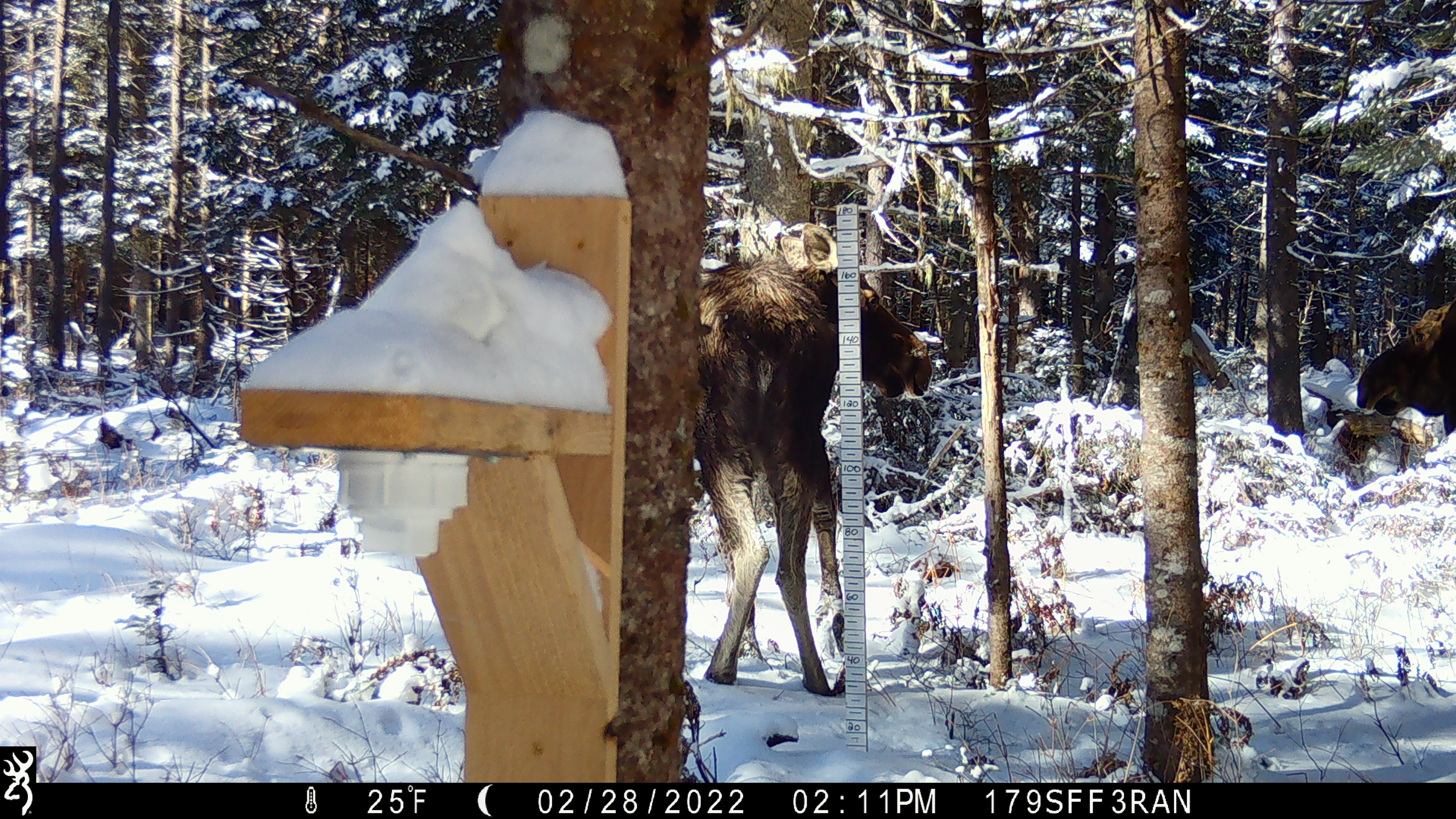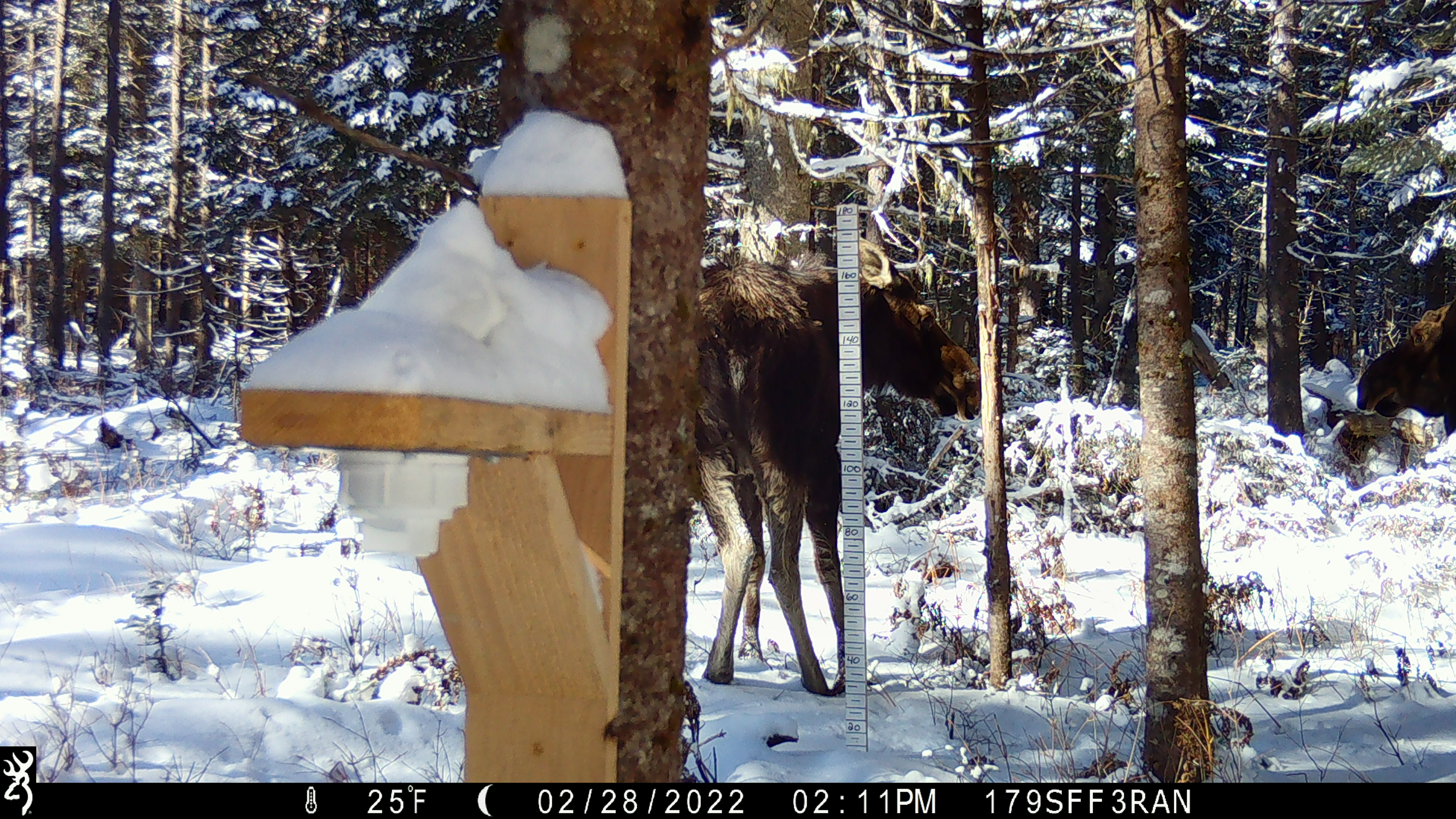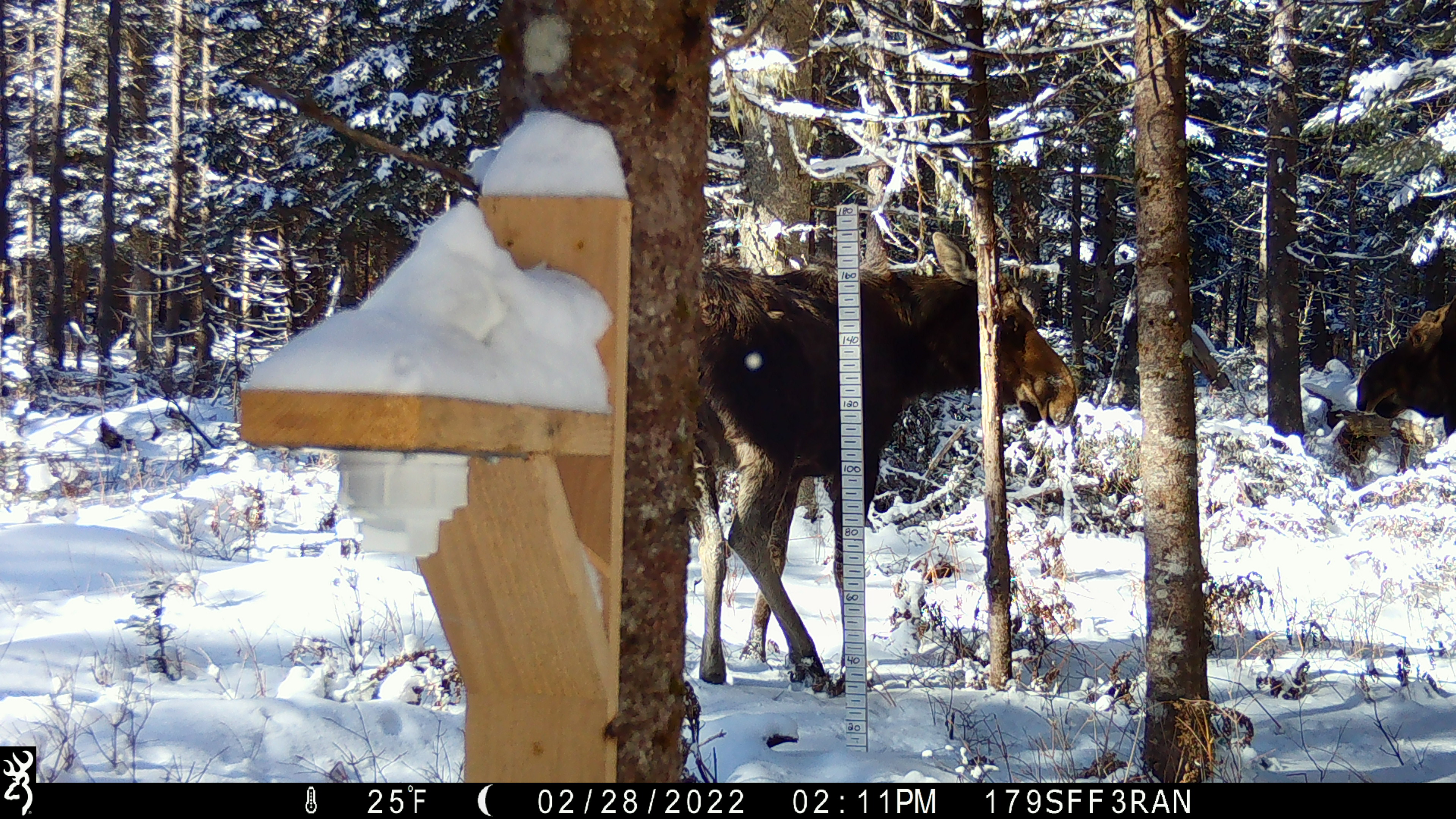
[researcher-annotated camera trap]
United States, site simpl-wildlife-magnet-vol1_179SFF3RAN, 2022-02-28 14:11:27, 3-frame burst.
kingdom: Animalia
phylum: Chordata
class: Mammalia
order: Artiodactyla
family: Cervidae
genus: Alces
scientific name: Alces alces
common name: moose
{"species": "moose (Alces alces)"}